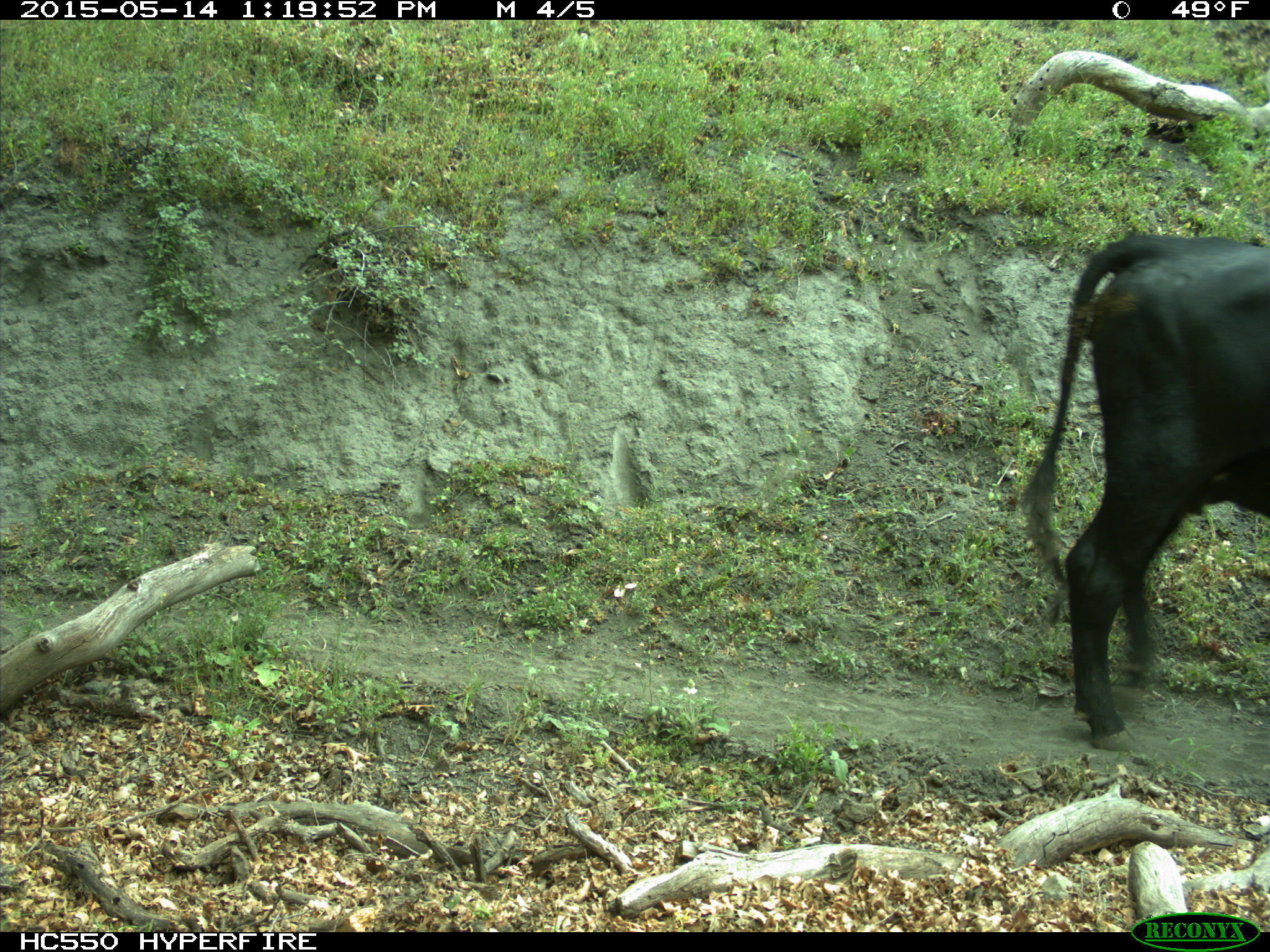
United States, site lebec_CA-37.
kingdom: Animalia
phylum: Chordata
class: Mammalia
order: Artiodactyla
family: Bovidae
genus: Bos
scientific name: Bos taurus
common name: domestic cow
Bos taurus (domestic cow).